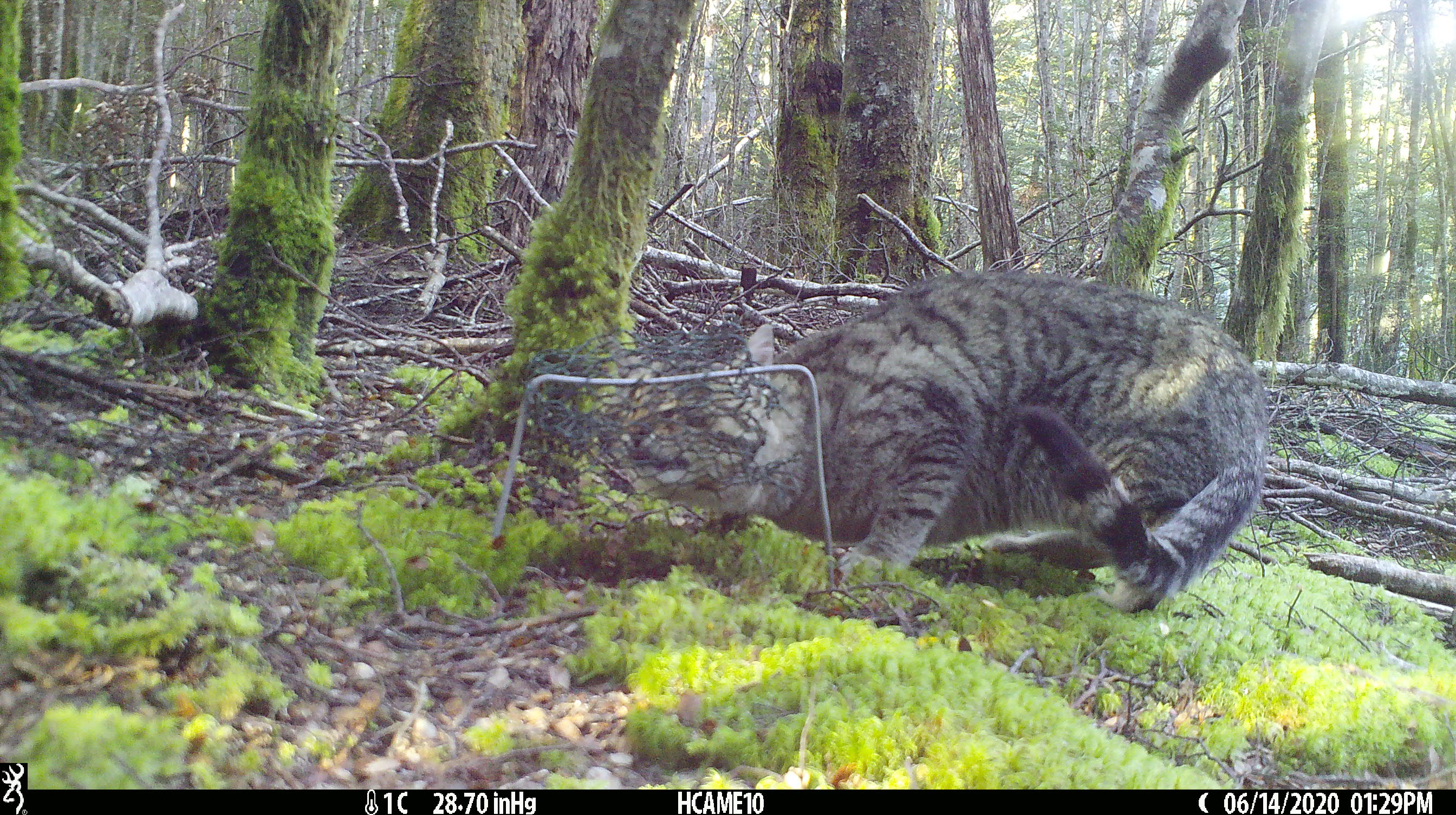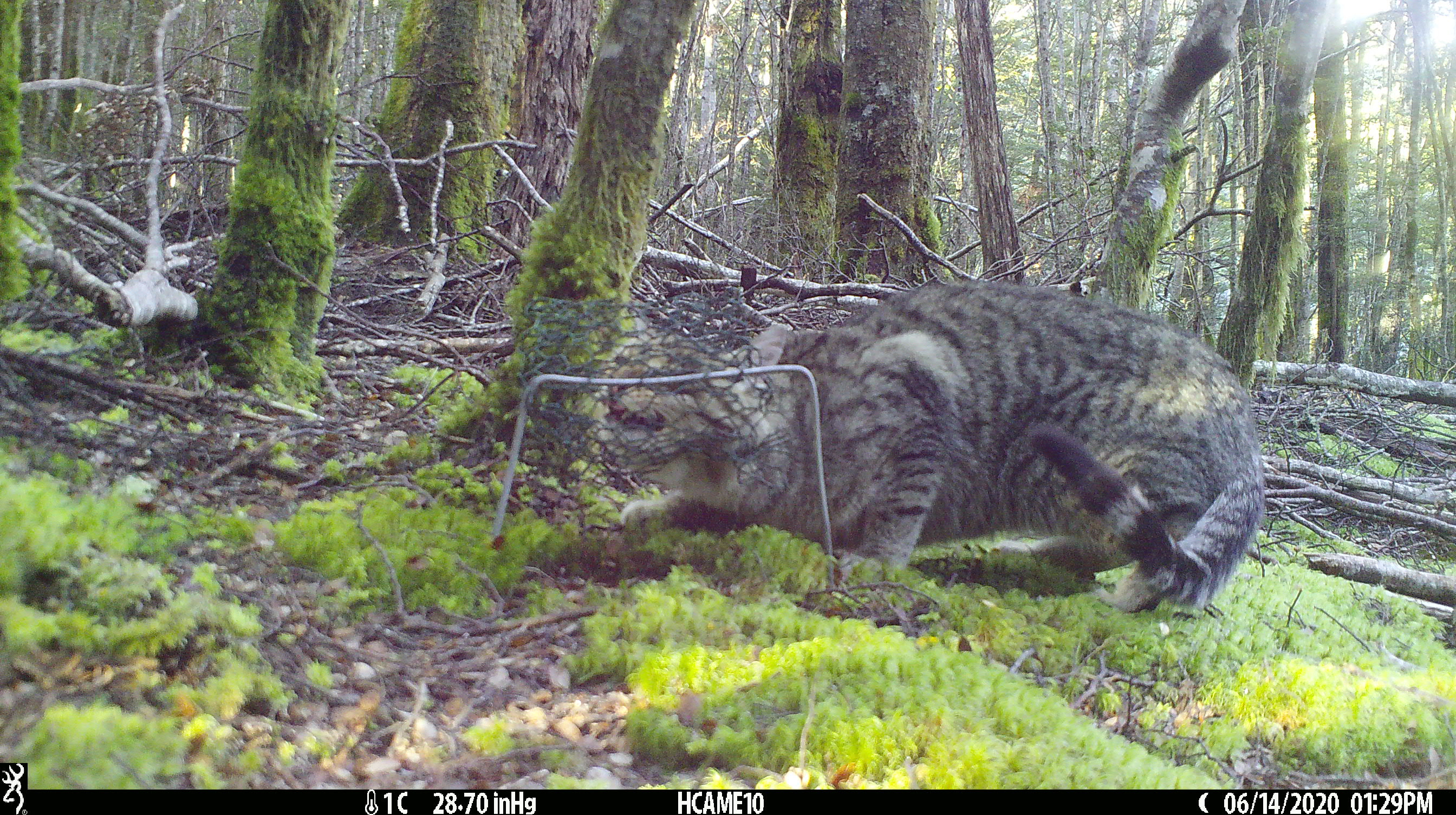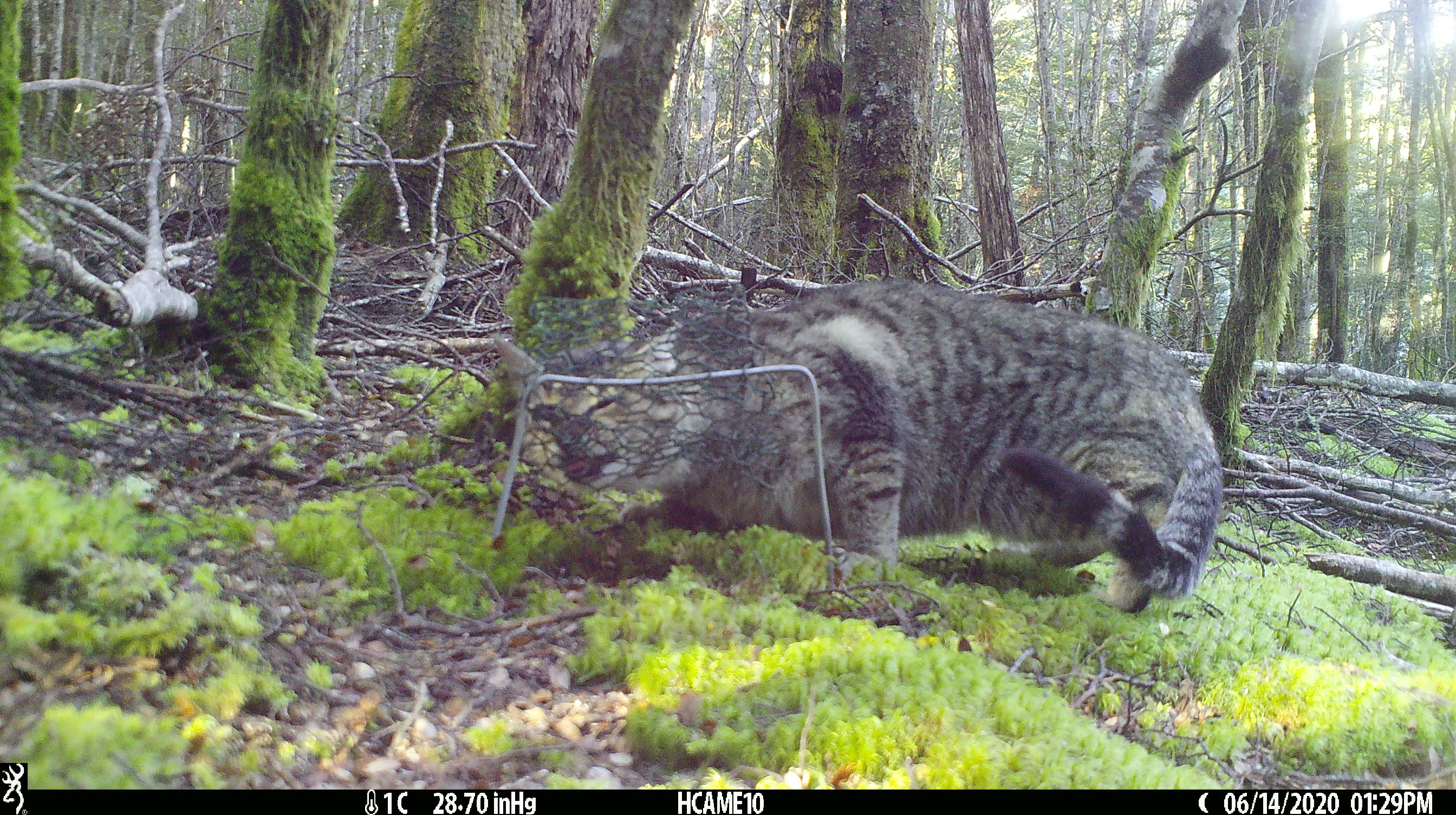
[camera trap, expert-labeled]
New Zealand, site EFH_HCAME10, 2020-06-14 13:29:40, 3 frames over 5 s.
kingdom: Animalia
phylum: Chordata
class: Mammalia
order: Carnivora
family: Felidae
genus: Felis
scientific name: Felis catus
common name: domestic cat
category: cat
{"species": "cat (domestic cat) (Felis catus)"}